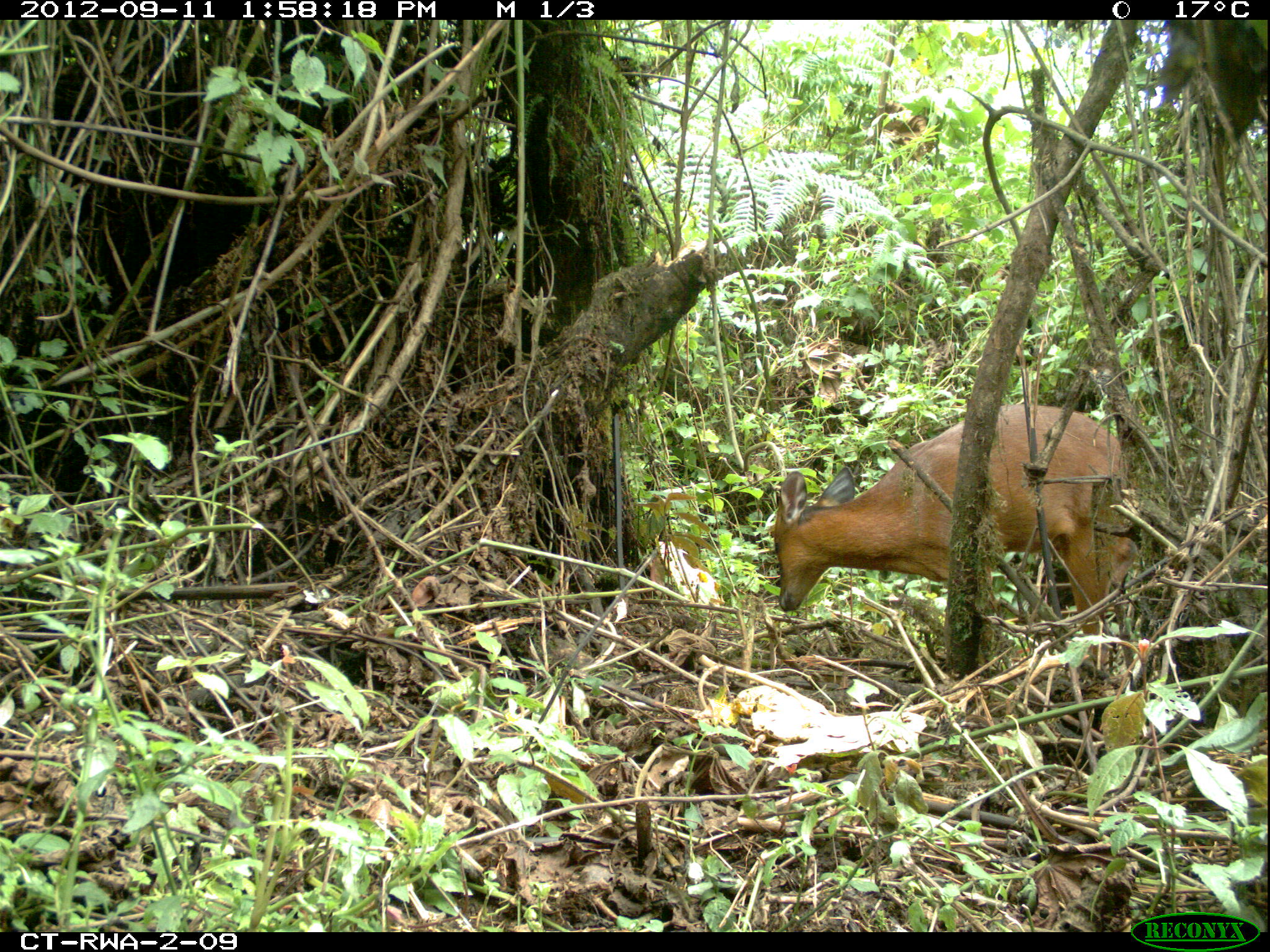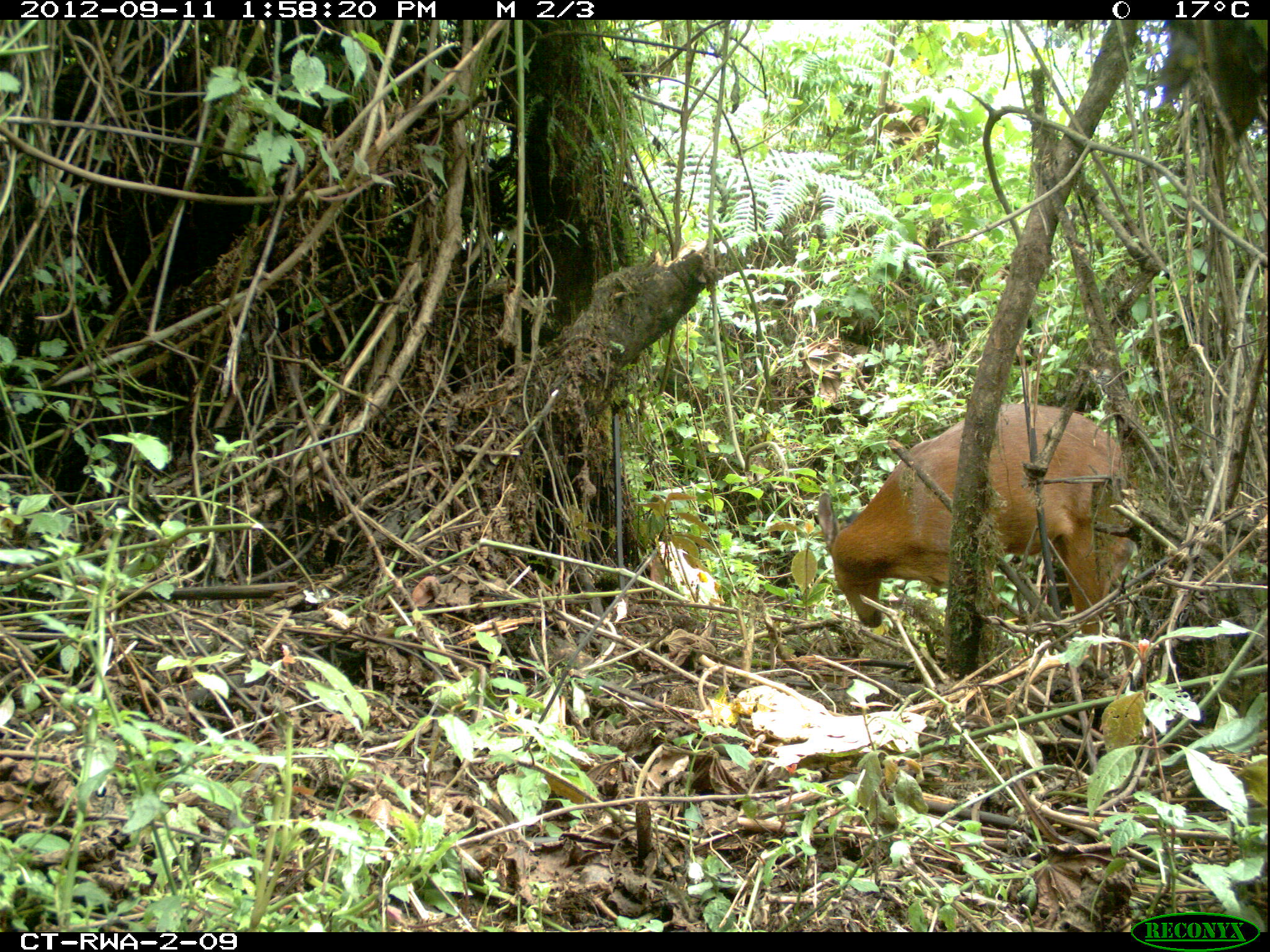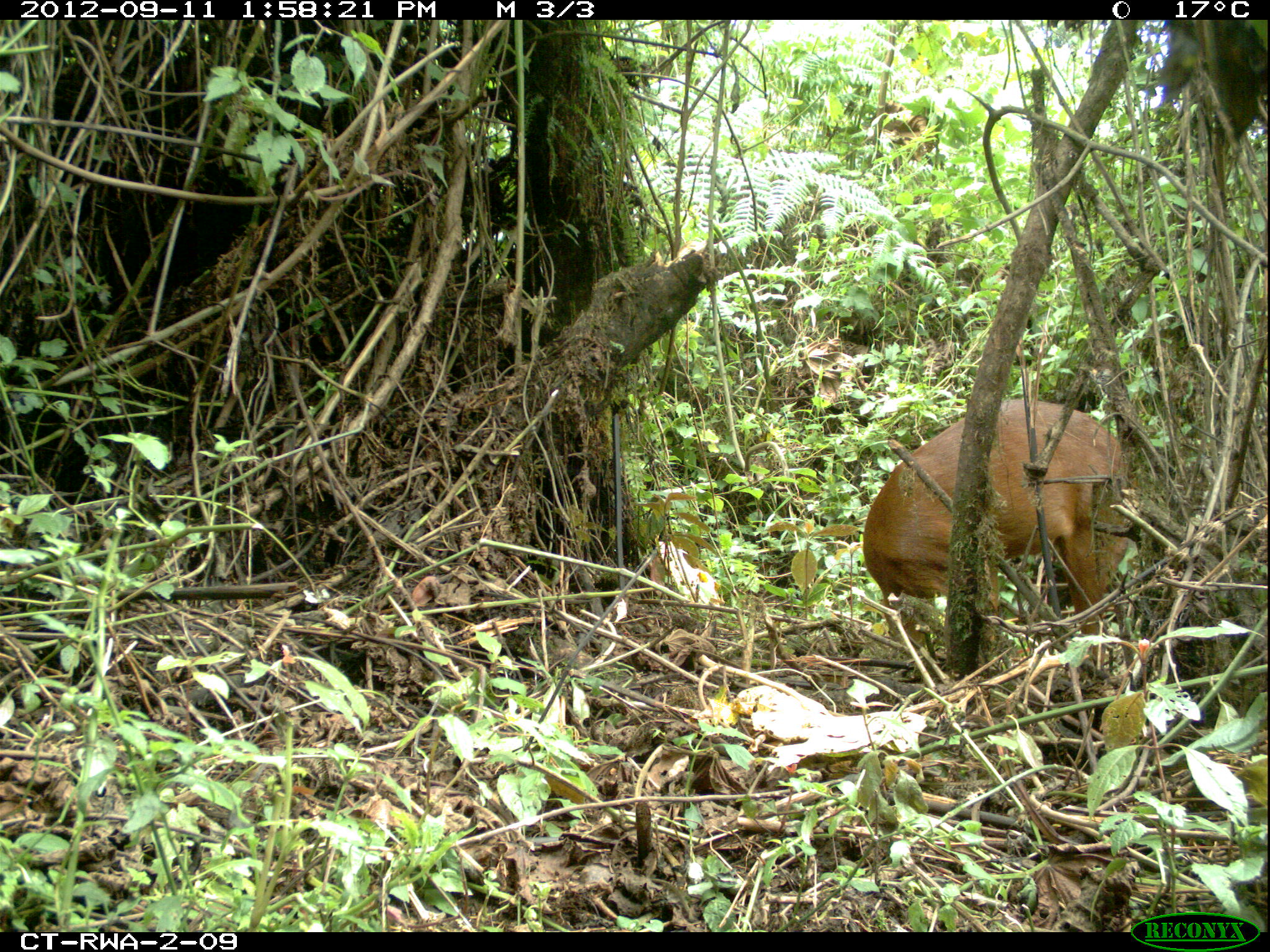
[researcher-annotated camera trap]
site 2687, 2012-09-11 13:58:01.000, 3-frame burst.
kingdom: Animalia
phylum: Chordata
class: Mammalia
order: Artiodactyla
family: Bovidae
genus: Cephalophus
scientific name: Cephalophus nigrifrons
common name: black-fronted duiker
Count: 1.